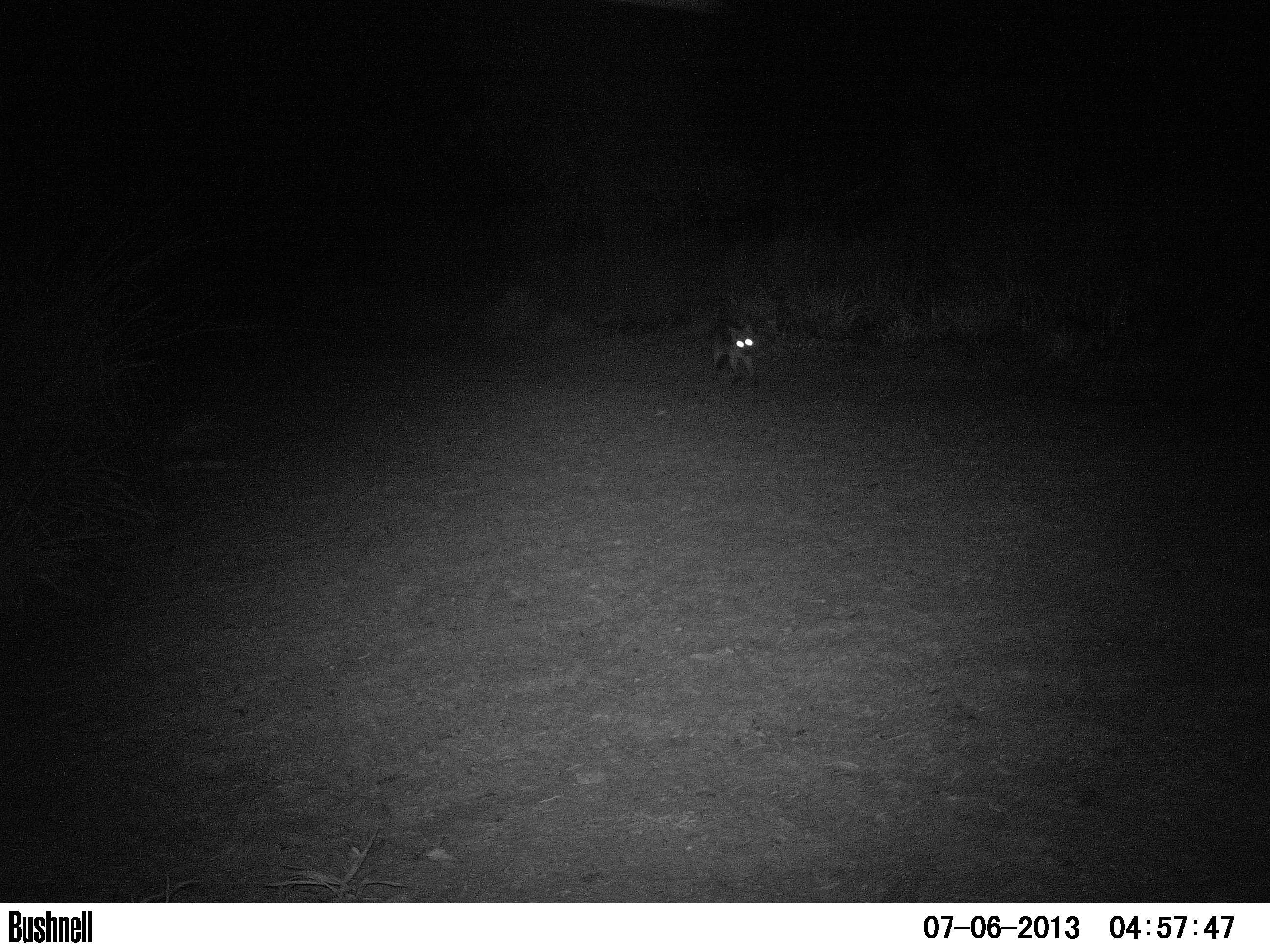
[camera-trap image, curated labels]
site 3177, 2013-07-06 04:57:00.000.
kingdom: Animalia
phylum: Chordata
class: Mammalia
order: Carnivora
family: Canidae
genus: Cerdocyon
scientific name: Cerdocyon thous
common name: crab-eating fox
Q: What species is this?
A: Cerdocyon thous (crab-eating fox).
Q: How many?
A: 1.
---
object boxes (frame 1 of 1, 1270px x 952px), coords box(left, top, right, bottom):
cerdocyon thous: box(708, 318, 760, 386)